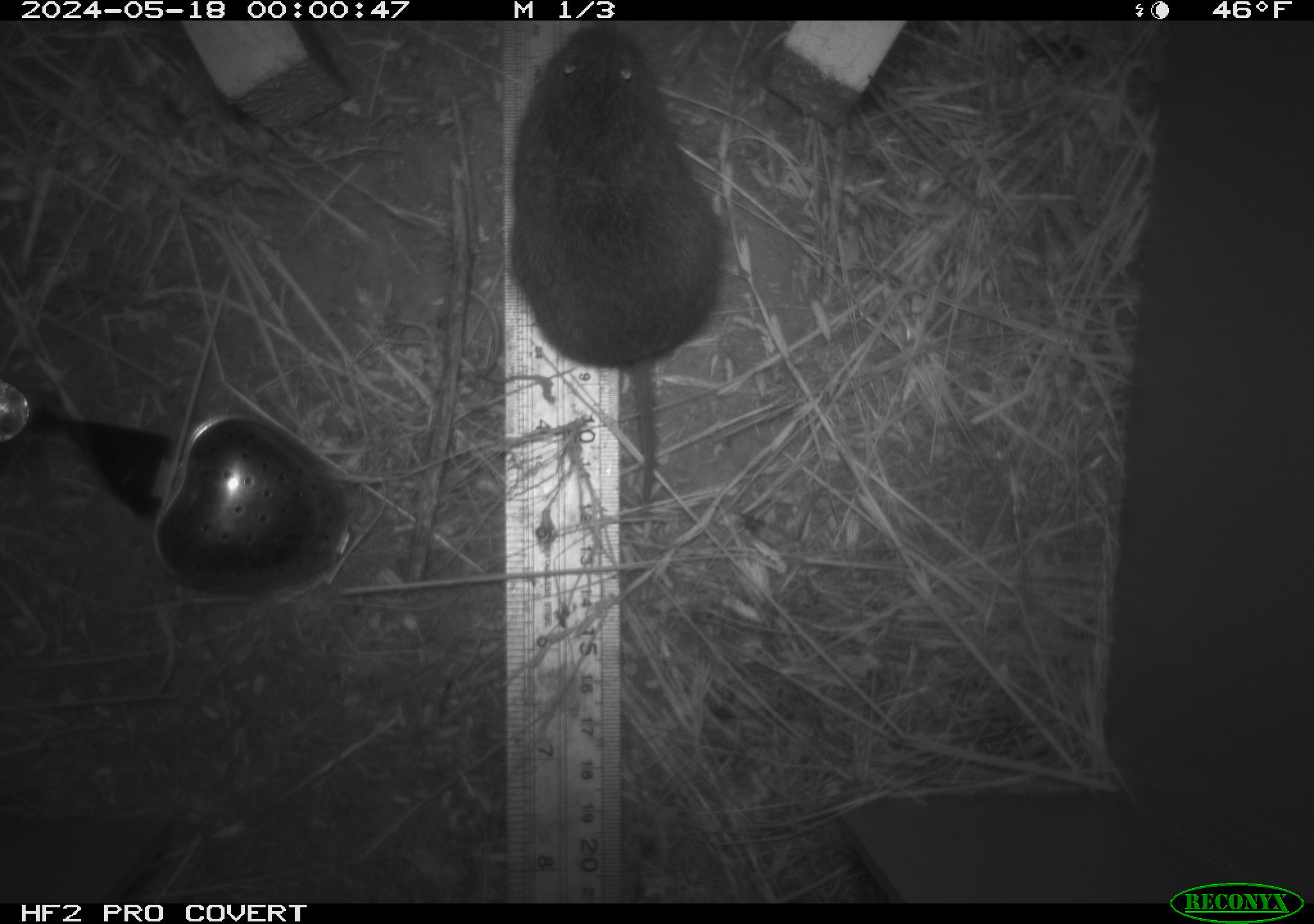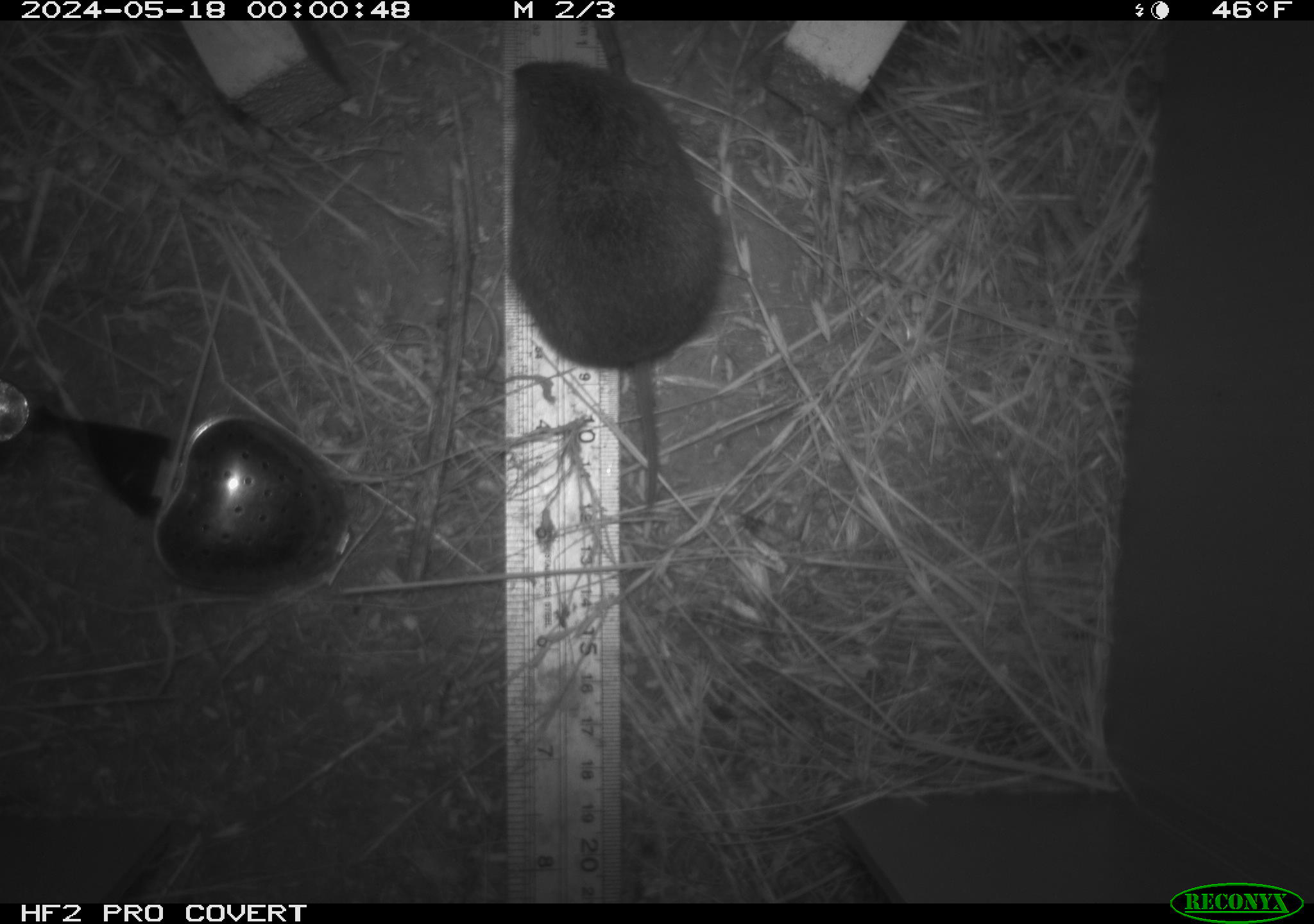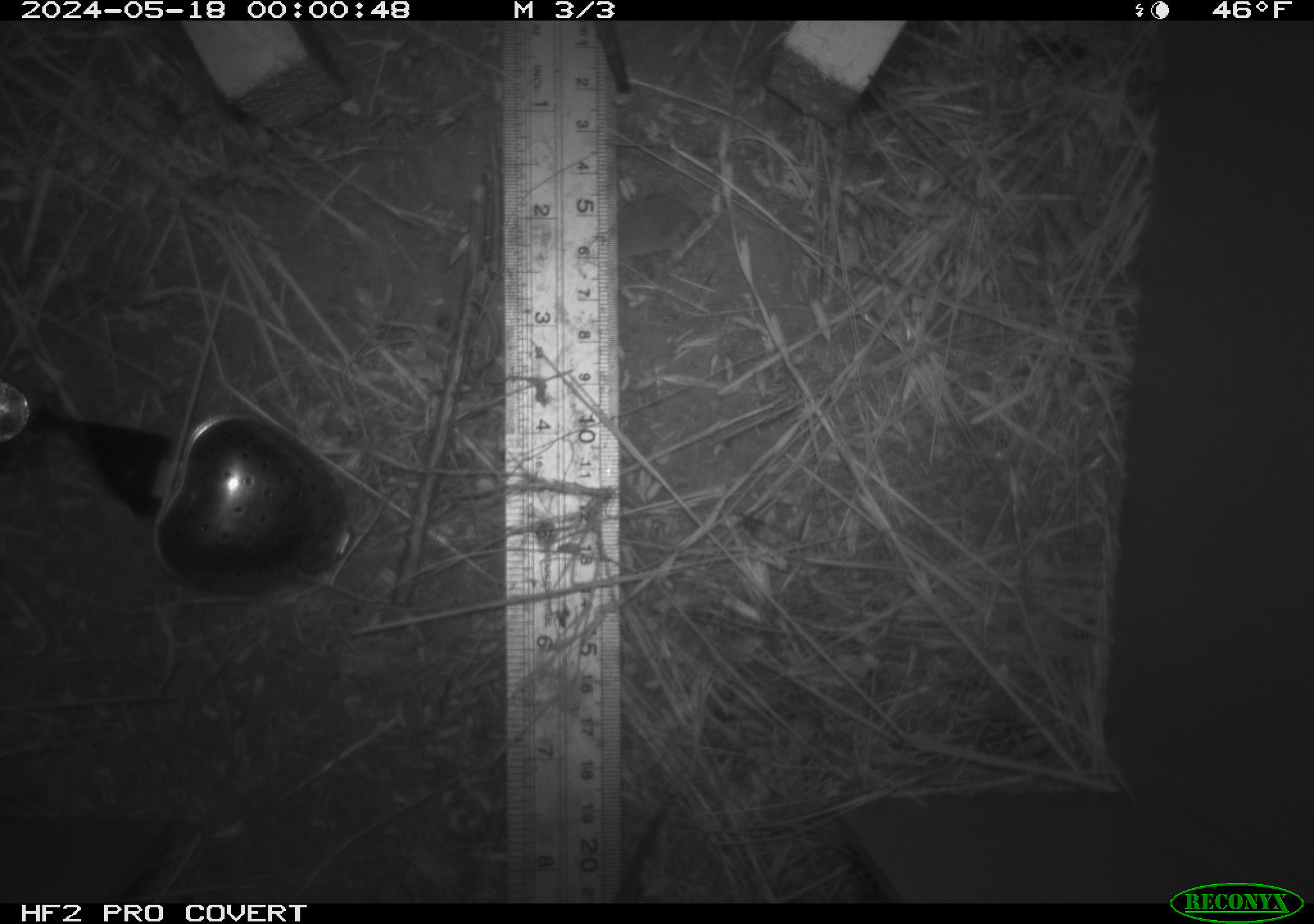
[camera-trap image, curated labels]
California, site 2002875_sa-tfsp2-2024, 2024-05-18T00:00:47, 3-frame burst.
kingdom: Animalia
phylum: Chordata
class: Mammalia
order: Rodentia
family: Cricetidae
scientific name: Arvicolinae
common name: voles, lemmings, and muskrats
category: arvicolinae subfamily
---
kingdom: Animalia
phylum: Chordata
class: Mammalia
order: Rodentia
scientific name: Rodentia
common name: rodent